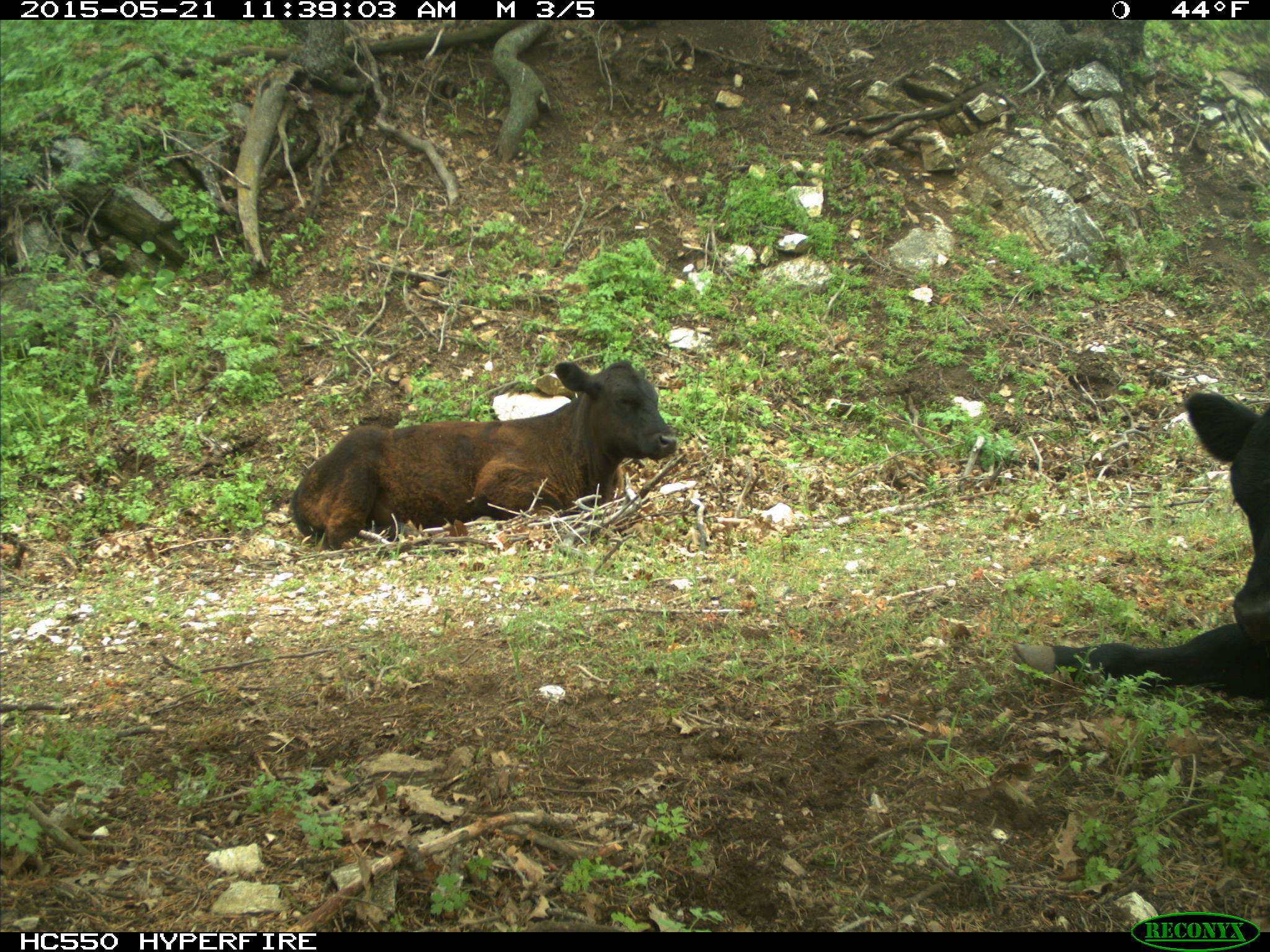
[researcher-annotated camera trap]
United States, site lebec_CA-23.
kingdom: Animalia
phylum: Chordata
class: Mammalia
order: Artiodactyla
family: Bovidae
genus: Bos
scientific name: Bos taurus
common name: domestic cow